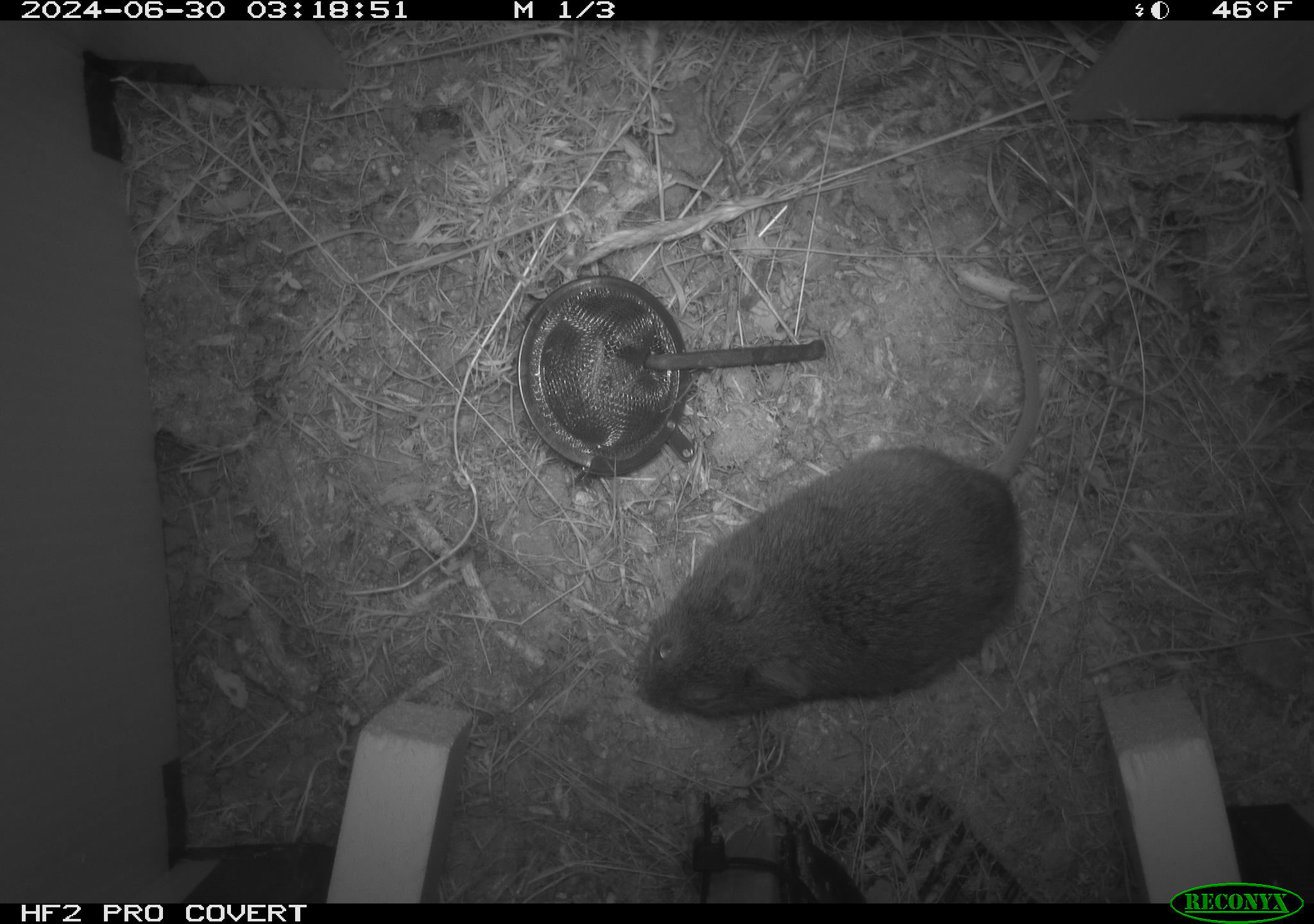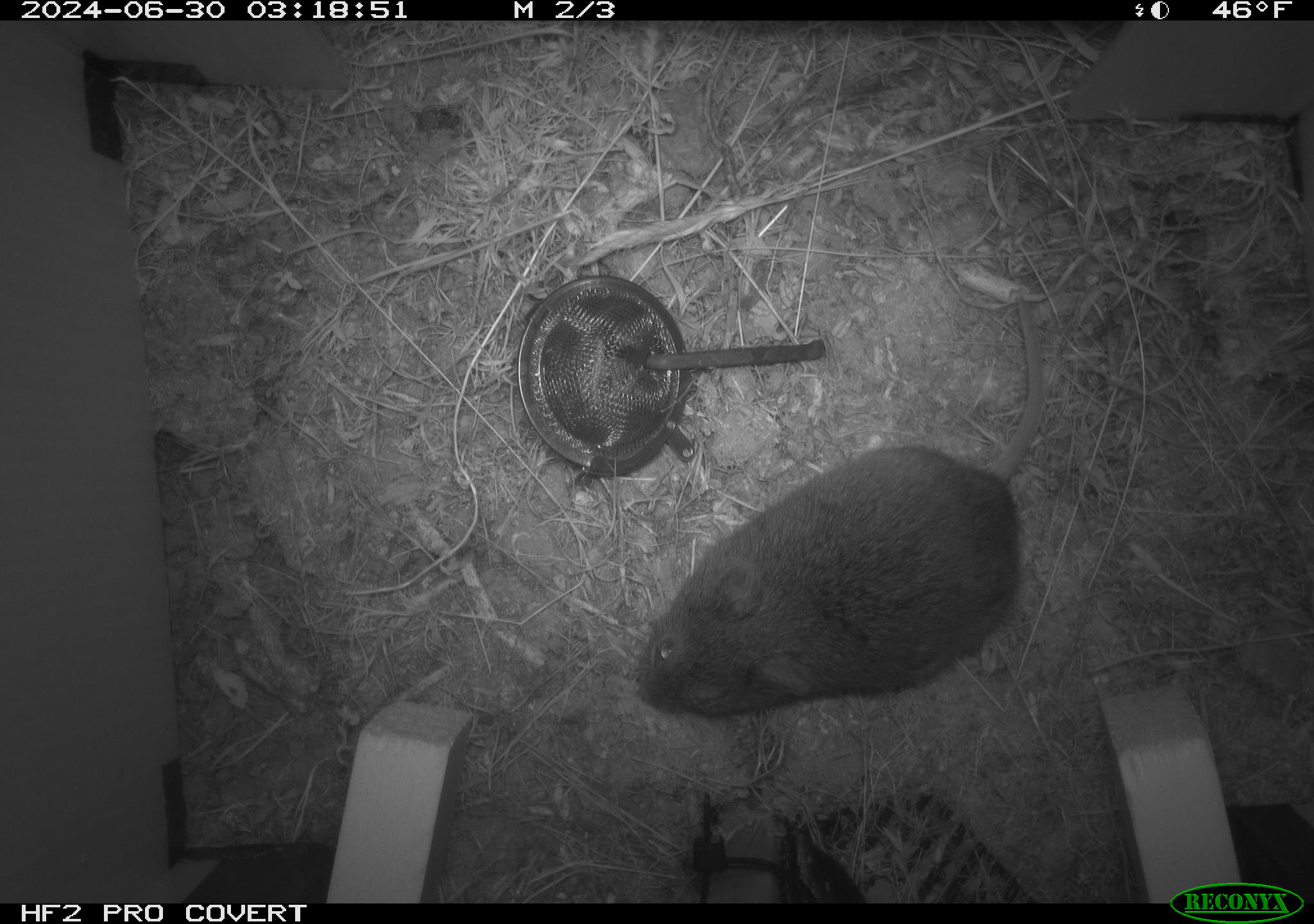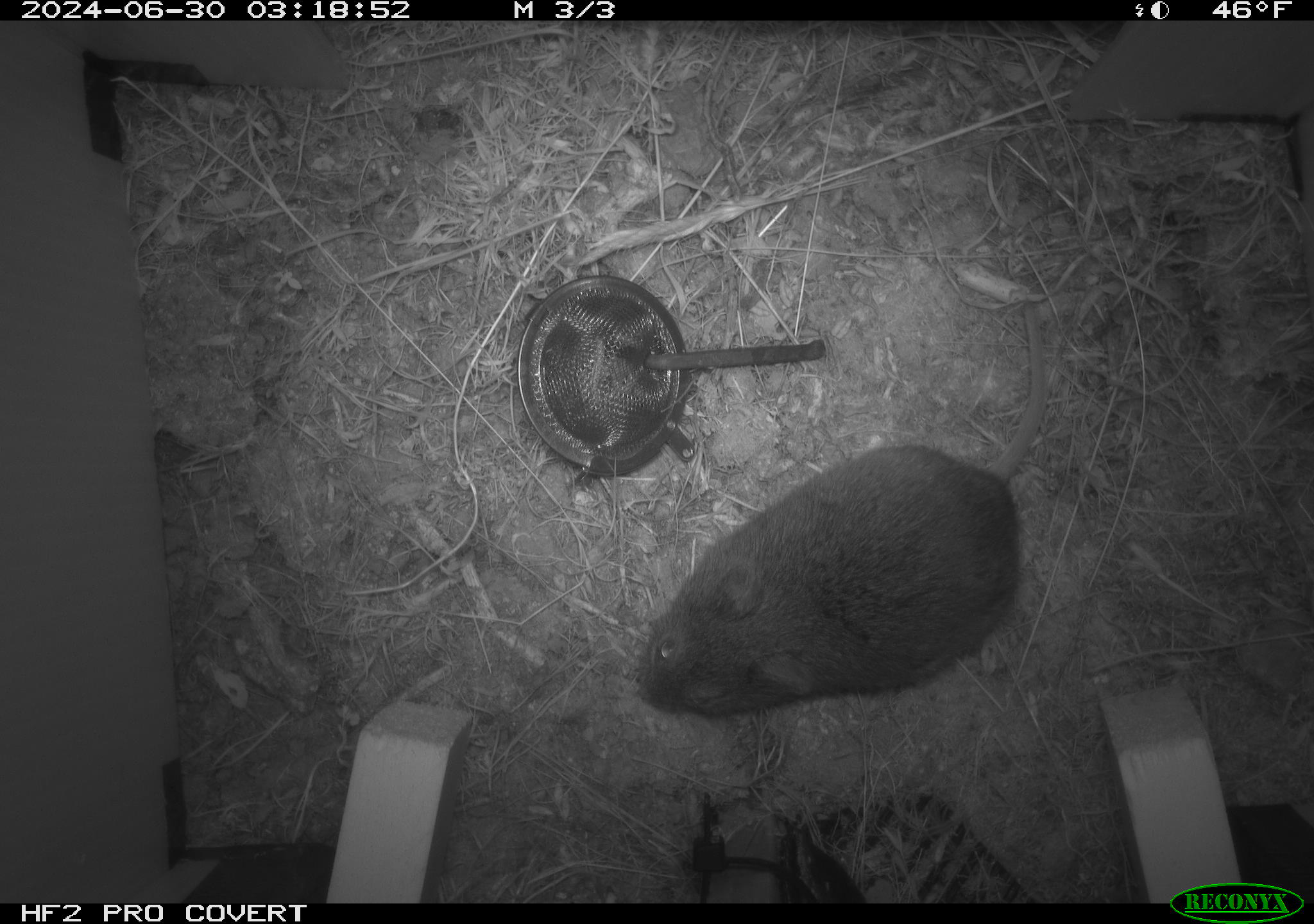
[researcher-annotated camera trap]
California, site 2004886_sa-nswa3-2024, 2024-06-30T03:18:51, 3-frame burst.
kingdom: Animalia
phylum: Chordata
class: Mammalia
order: Rodentia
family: Cricetidae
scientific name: Arvicolinae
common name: voles, lemmings, and muskrats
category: arvicolinae subfamily